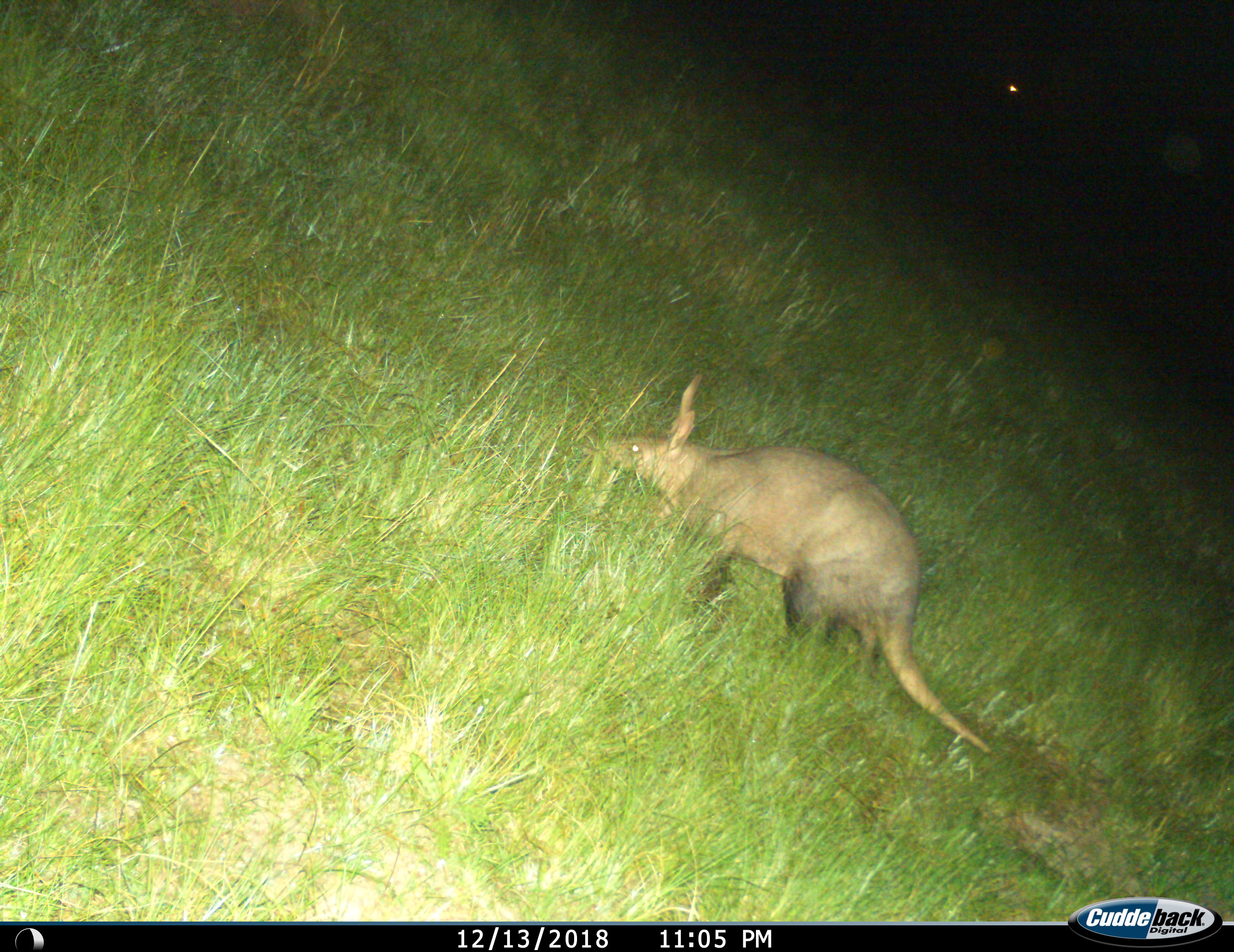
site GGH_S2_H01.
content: unidentified animal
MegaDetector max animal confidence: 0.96